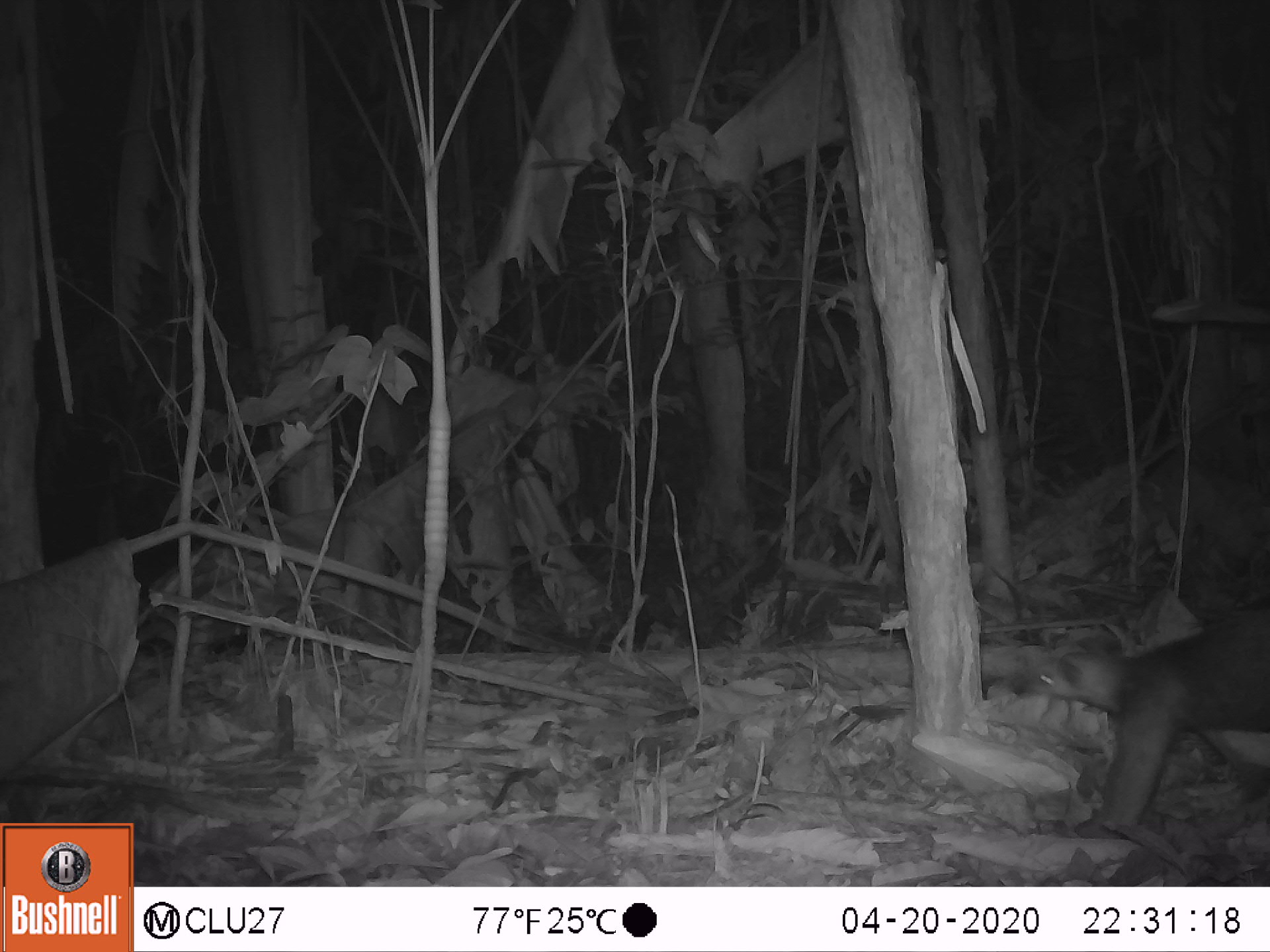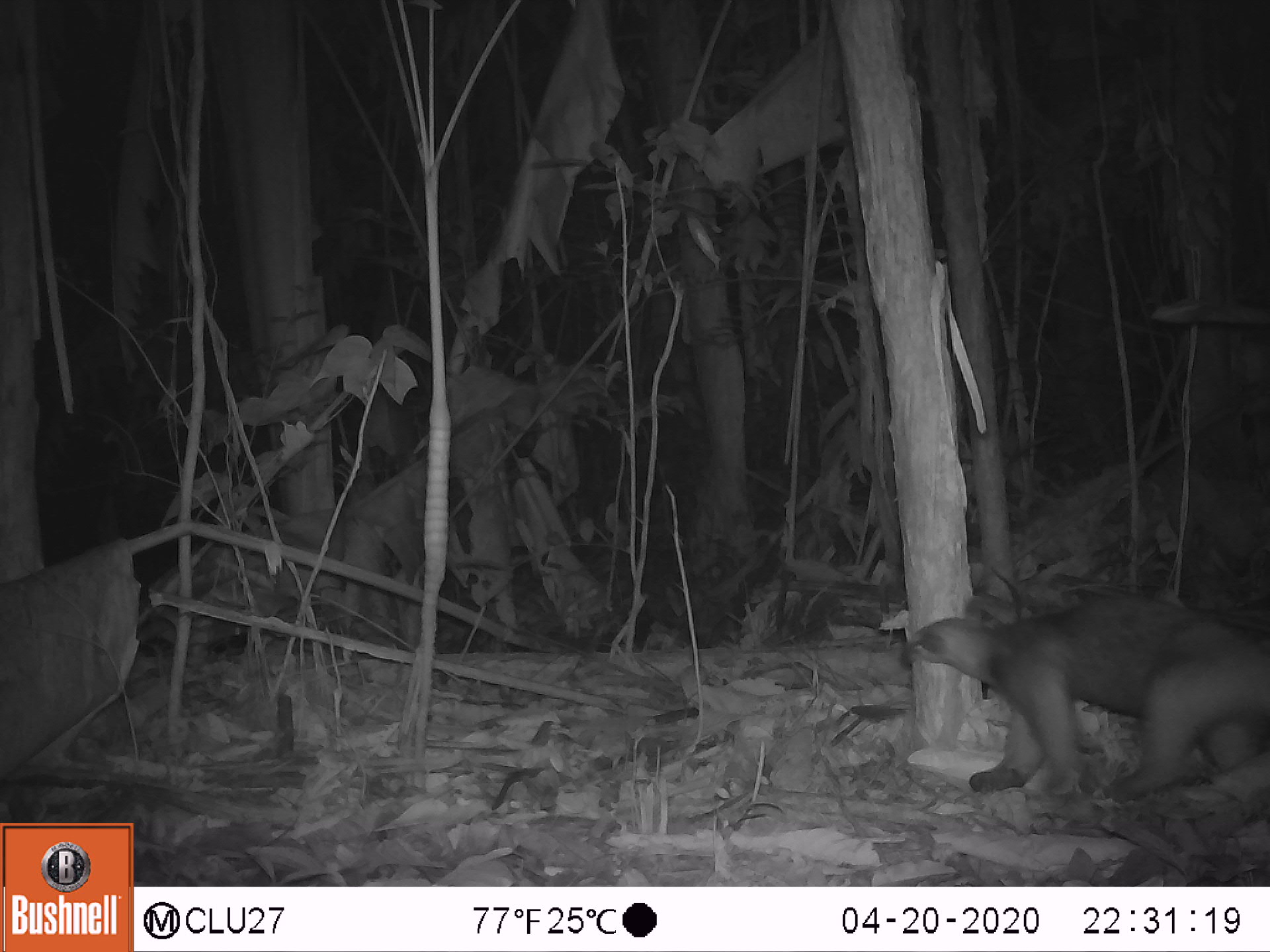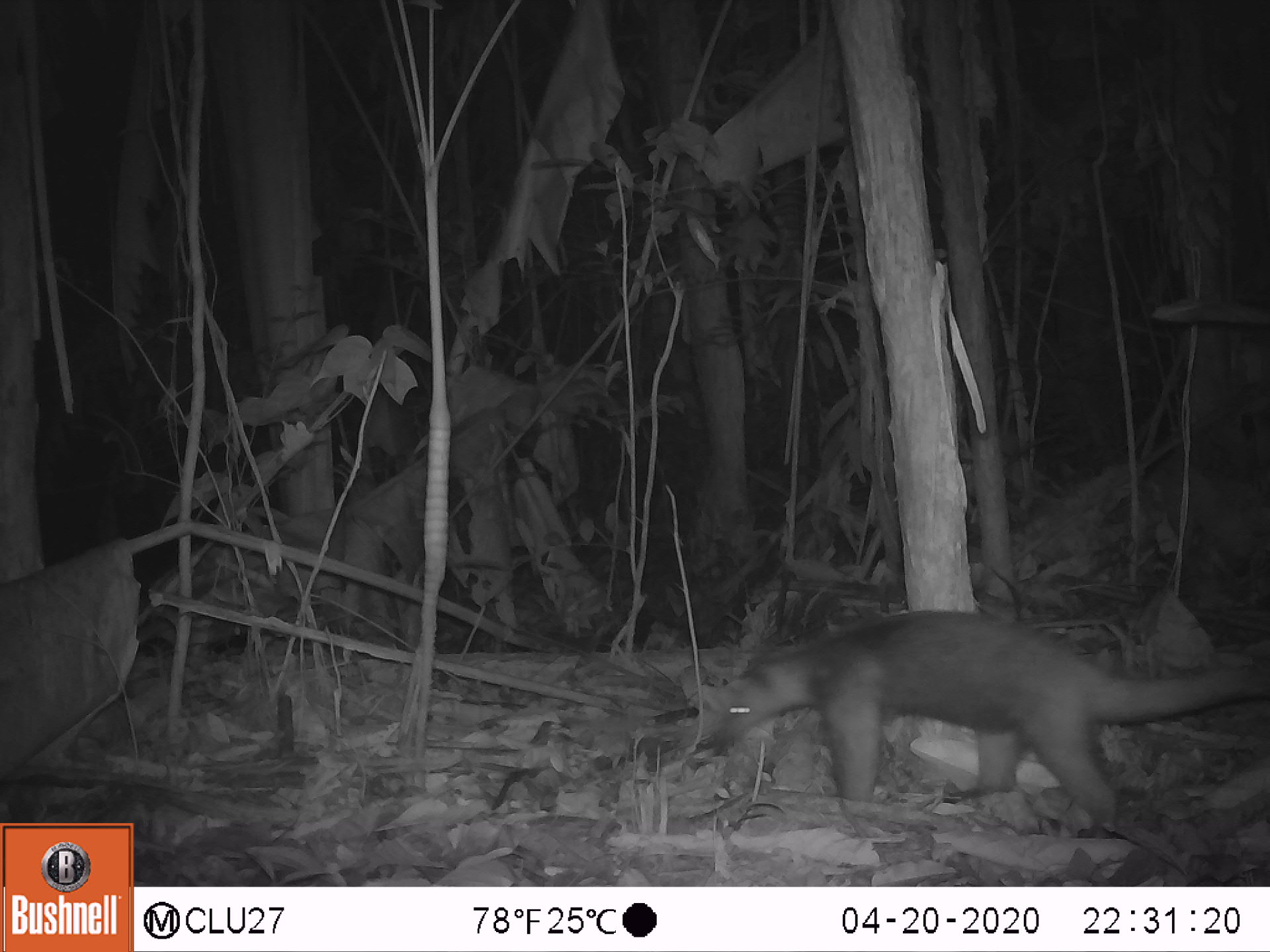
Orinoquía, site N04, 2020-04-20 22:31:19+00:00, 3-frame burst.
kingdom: Animalia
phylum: Chordata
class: Mammalia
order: Pilosa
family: Myrmecophagidae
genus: Tamandua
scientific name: Tamandua tetradactyla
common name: southern tamandua